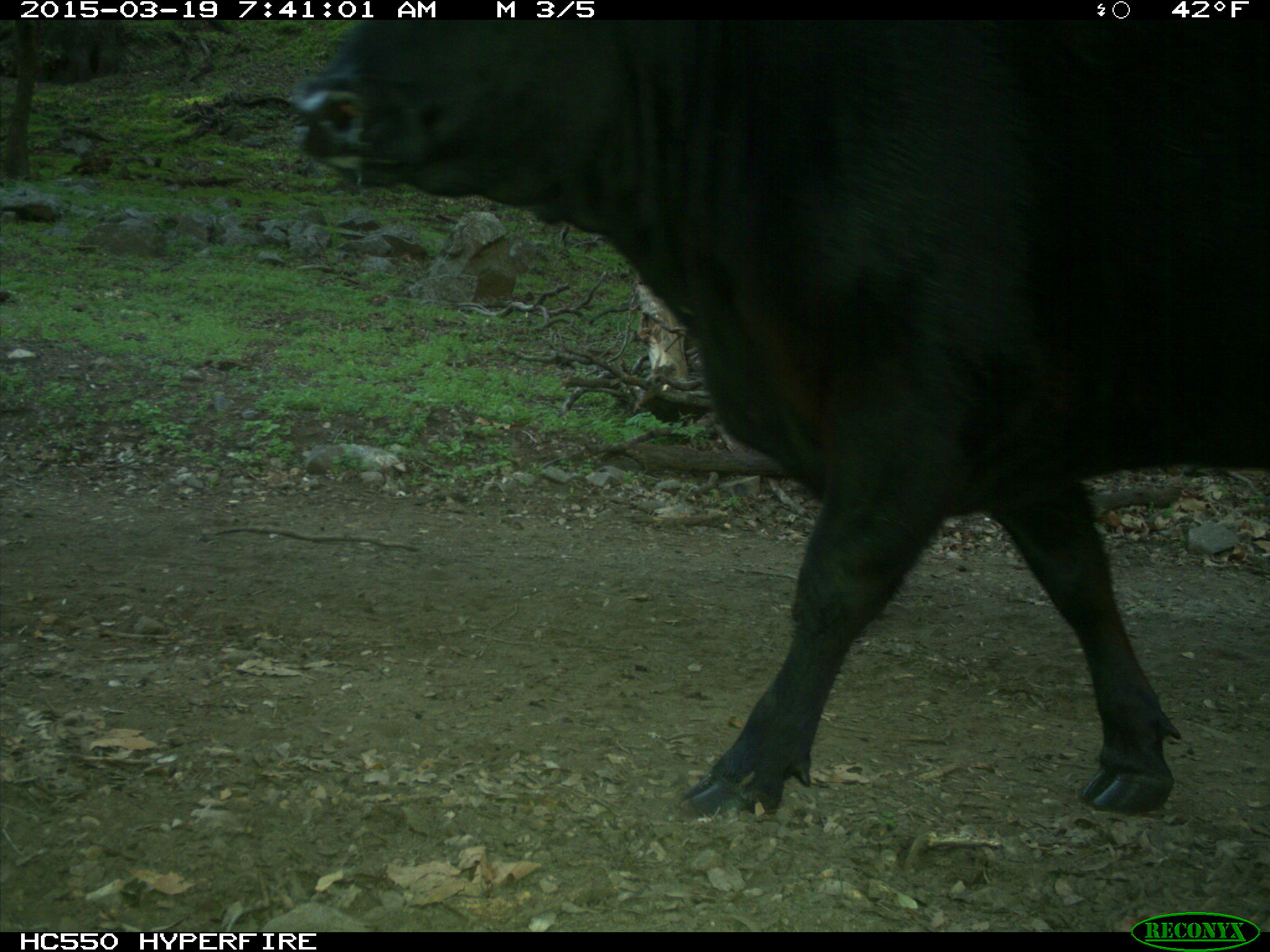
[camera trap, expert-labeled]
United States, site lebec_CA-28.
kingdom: Animalia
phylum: Chordata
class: Mammalia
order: Artiodactyla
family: Bovidae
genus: Bos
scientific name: Bos taurus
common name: domestic cow